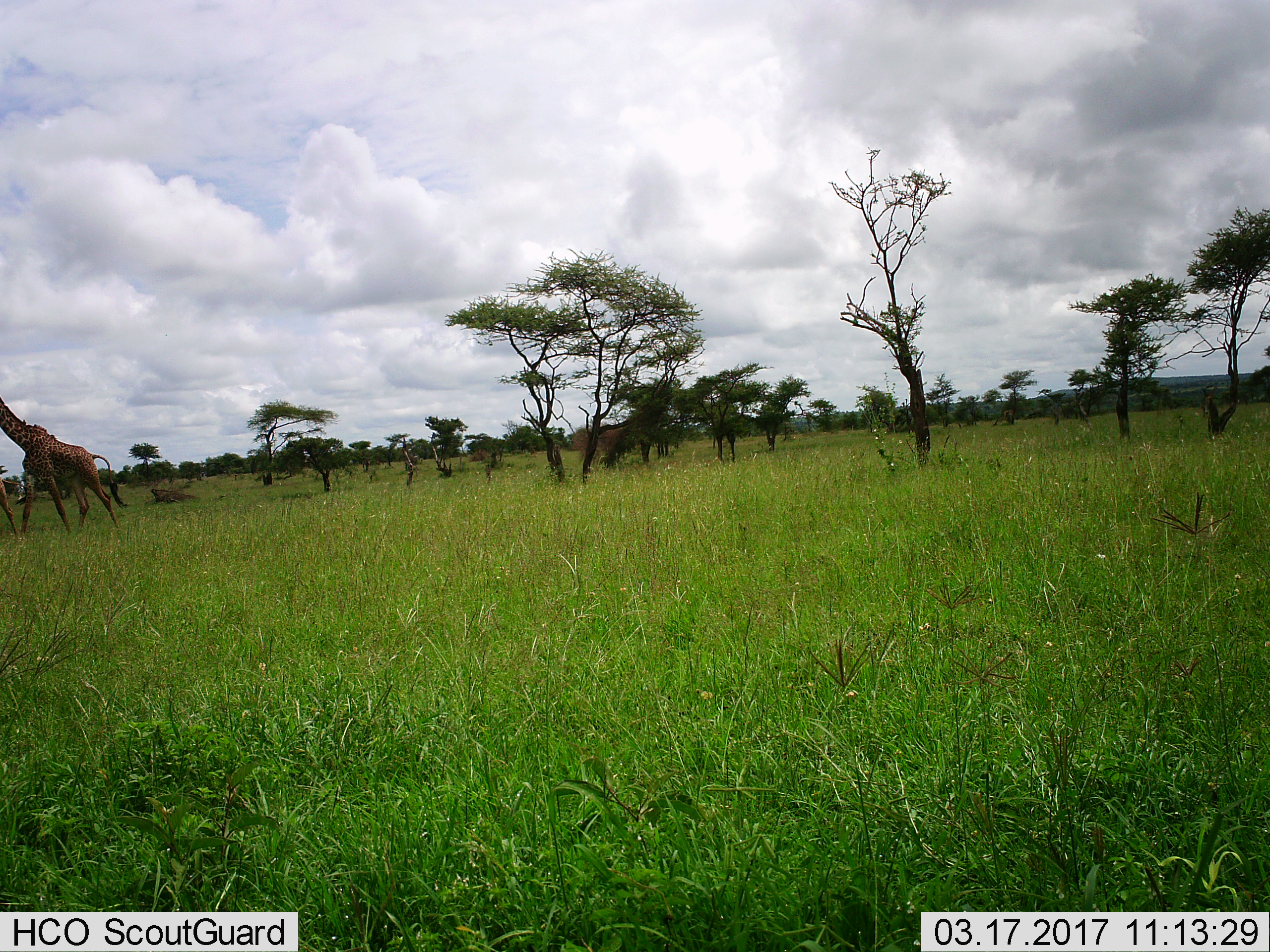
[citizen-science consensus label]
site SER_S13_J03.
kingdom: Animalia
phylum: Chordata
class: Mammalia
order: Artiodactyla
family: Giraffidae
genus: Giraffa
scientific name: Giraffa camelopardalis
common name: giraffe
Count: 2.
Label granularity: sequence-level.